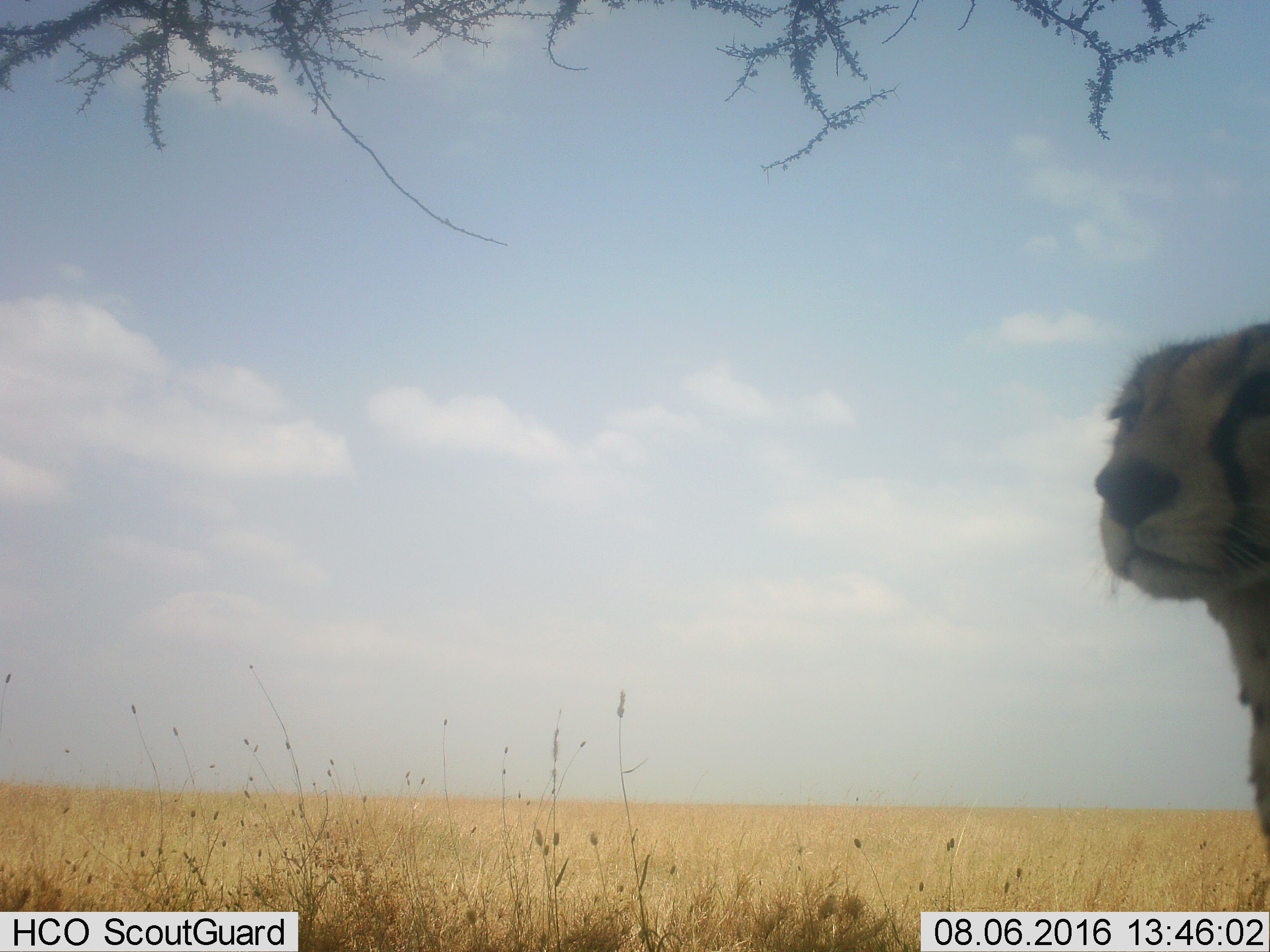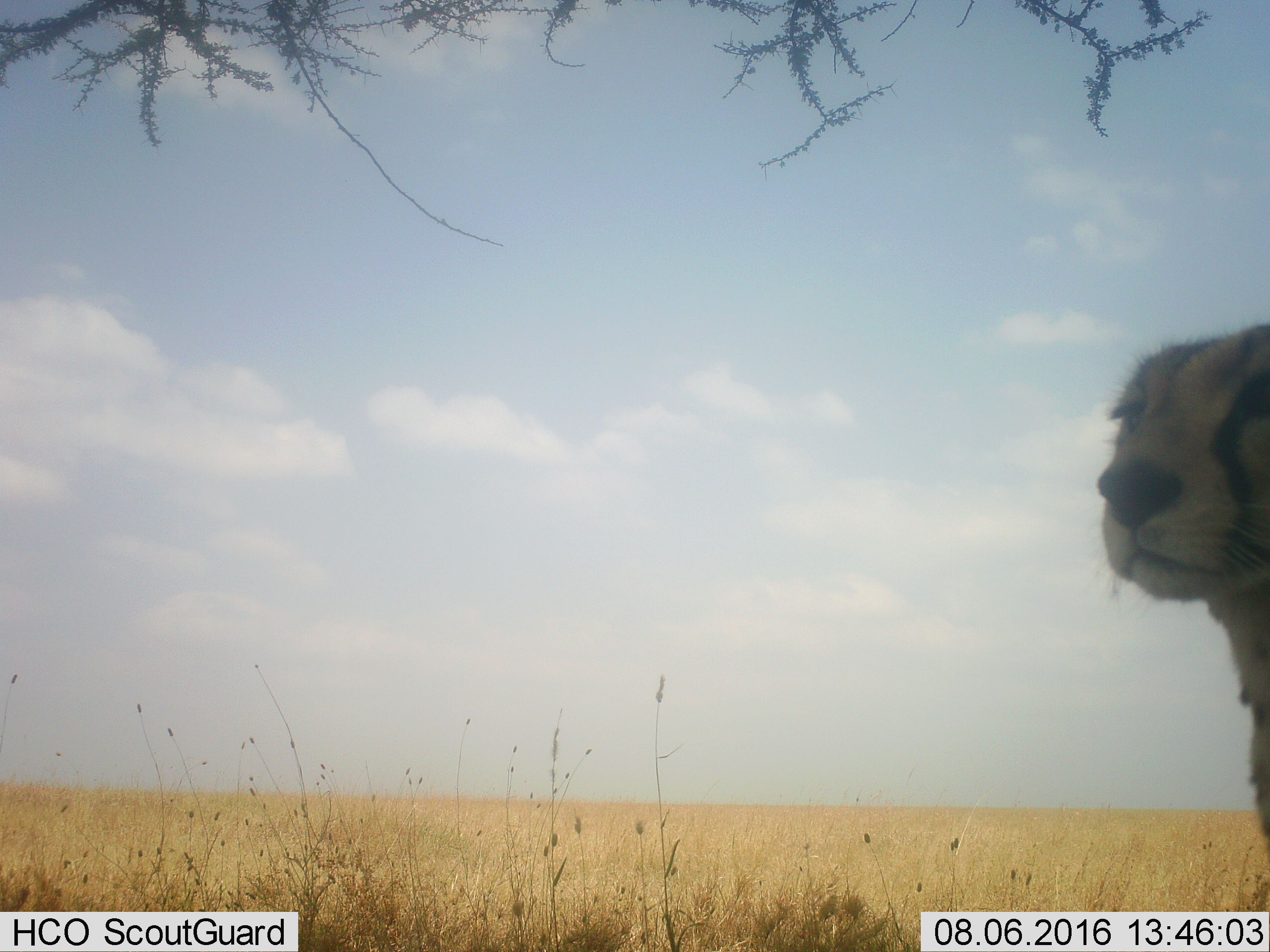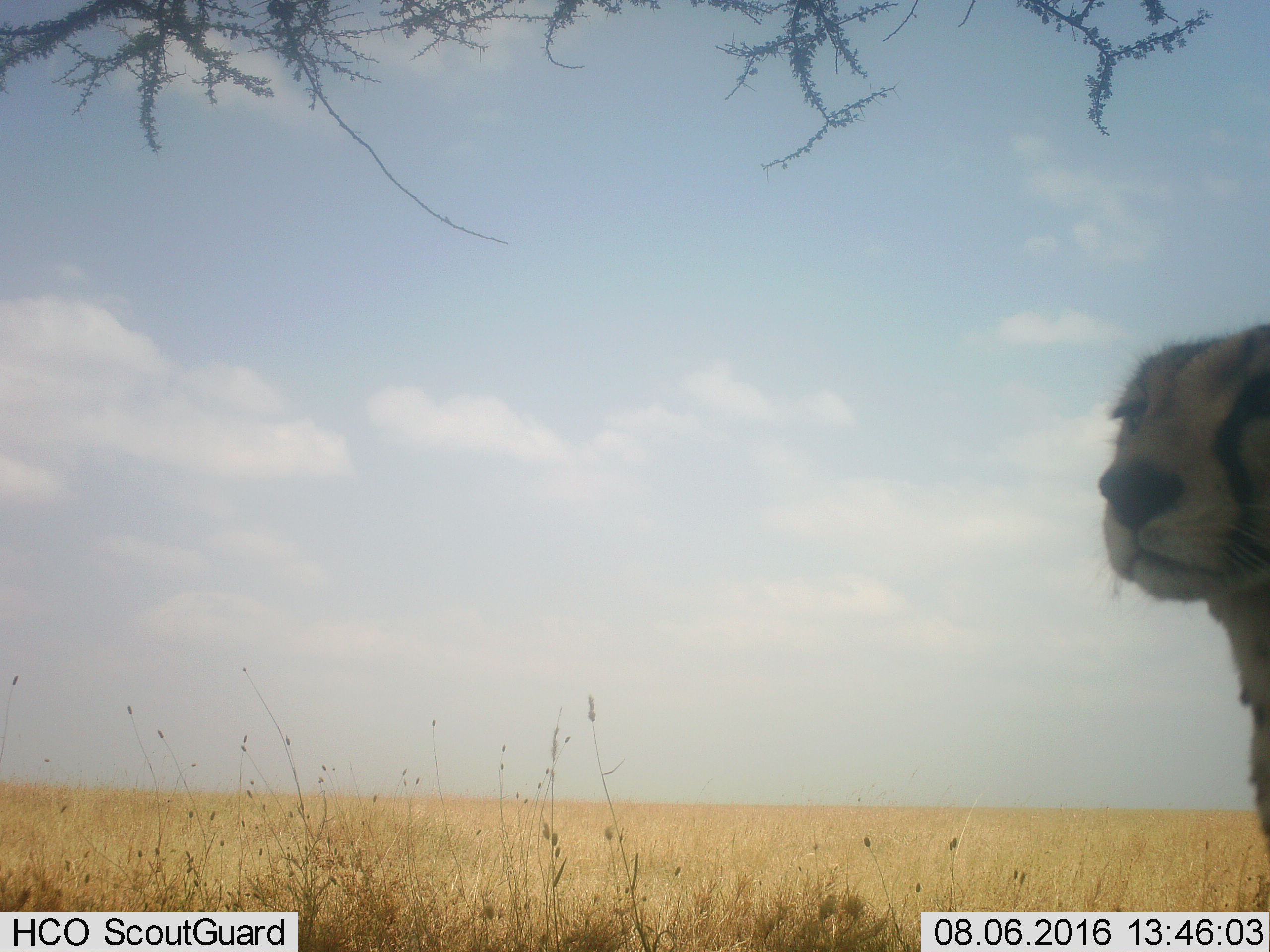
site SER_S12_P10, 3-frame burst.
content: unidentified animal